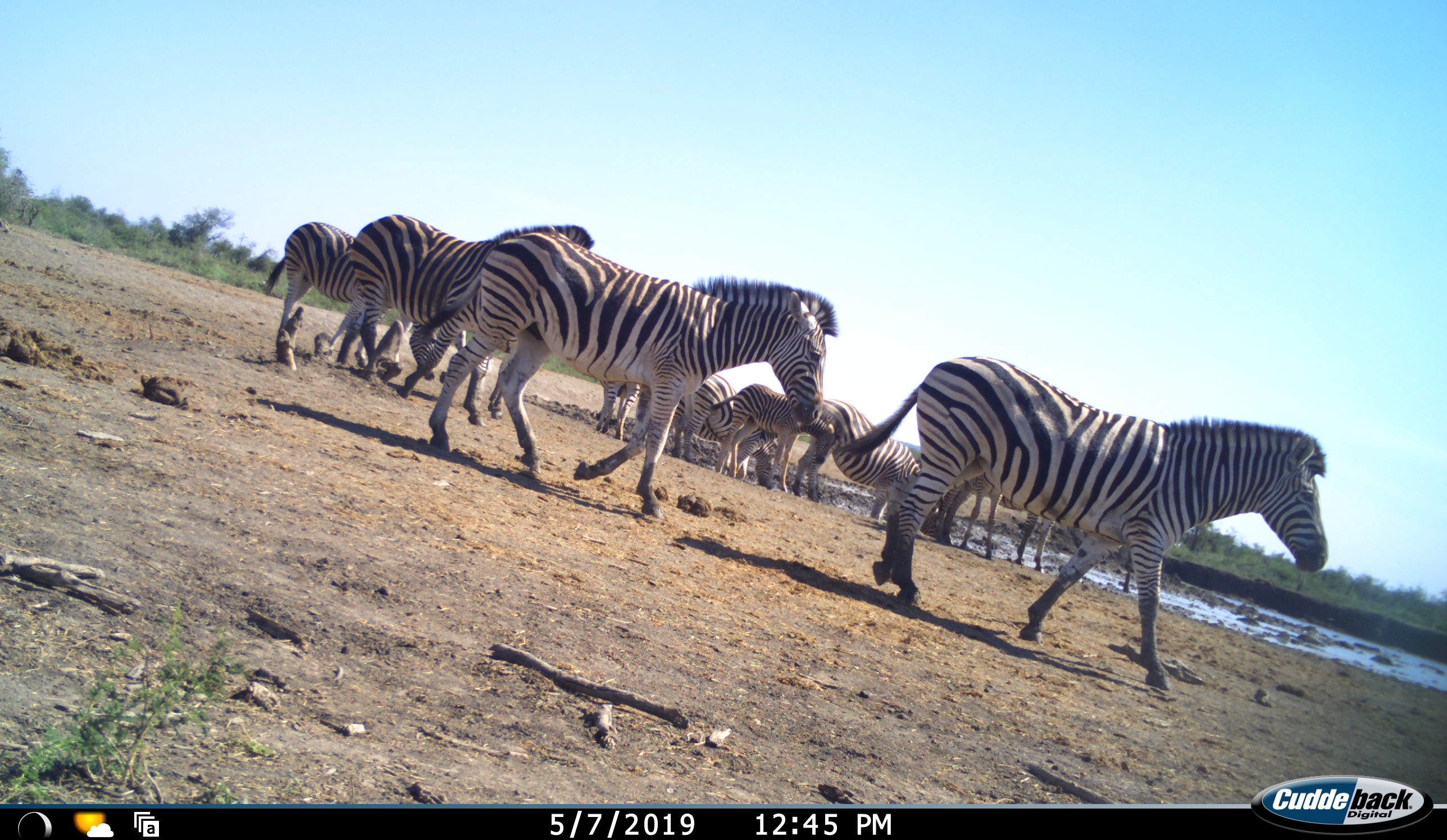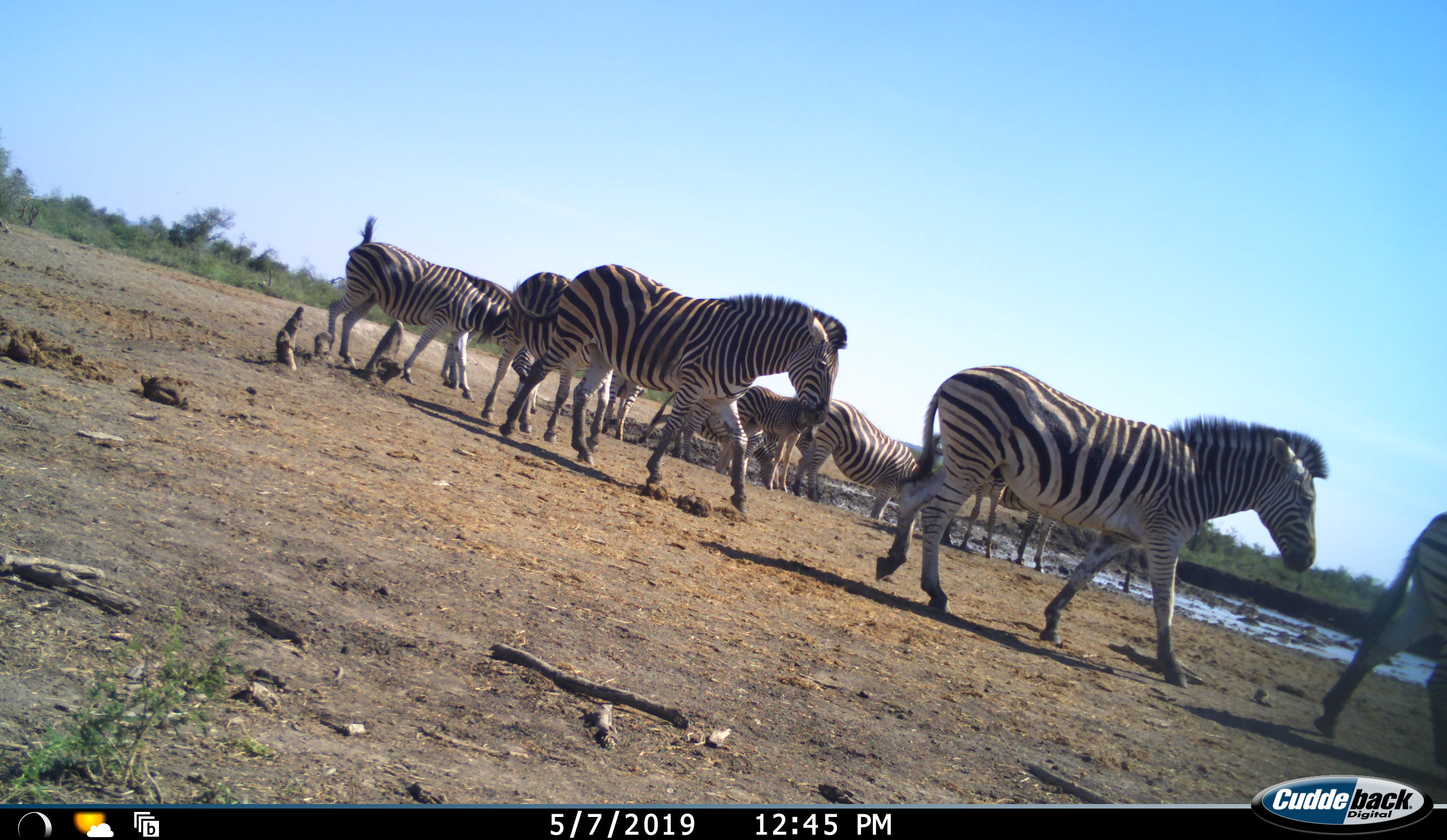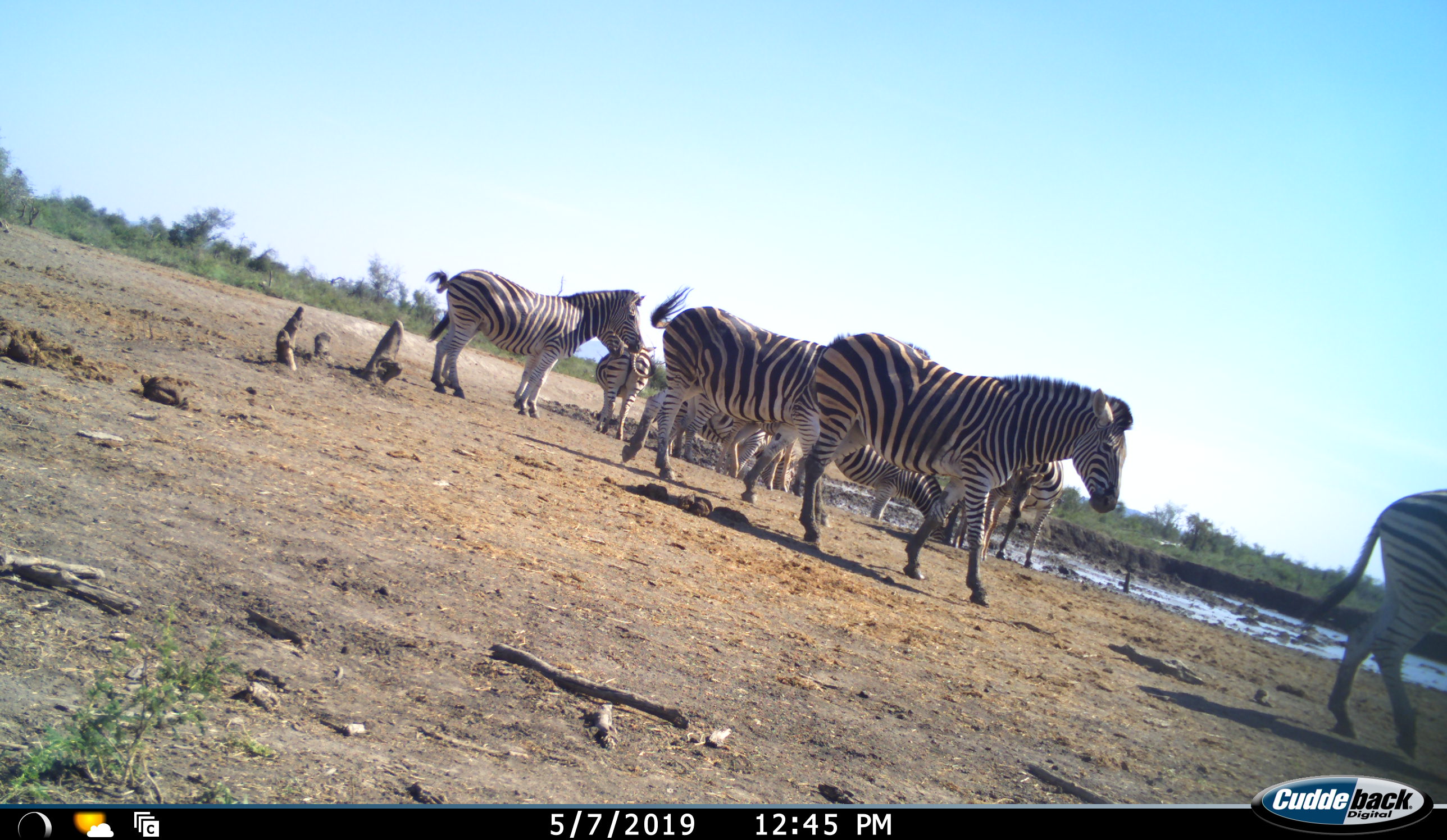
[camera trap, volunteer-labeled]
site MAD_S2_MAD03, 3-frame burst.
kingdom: Animalia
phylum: Chordata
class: Mammalia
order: Perissodactyla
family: Equidae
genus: Equus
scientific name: Equus quagga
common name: plains zebra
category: zebraplains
Zebraplains (plains zebra) (Equus quagga), count 11-50. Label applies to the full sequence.